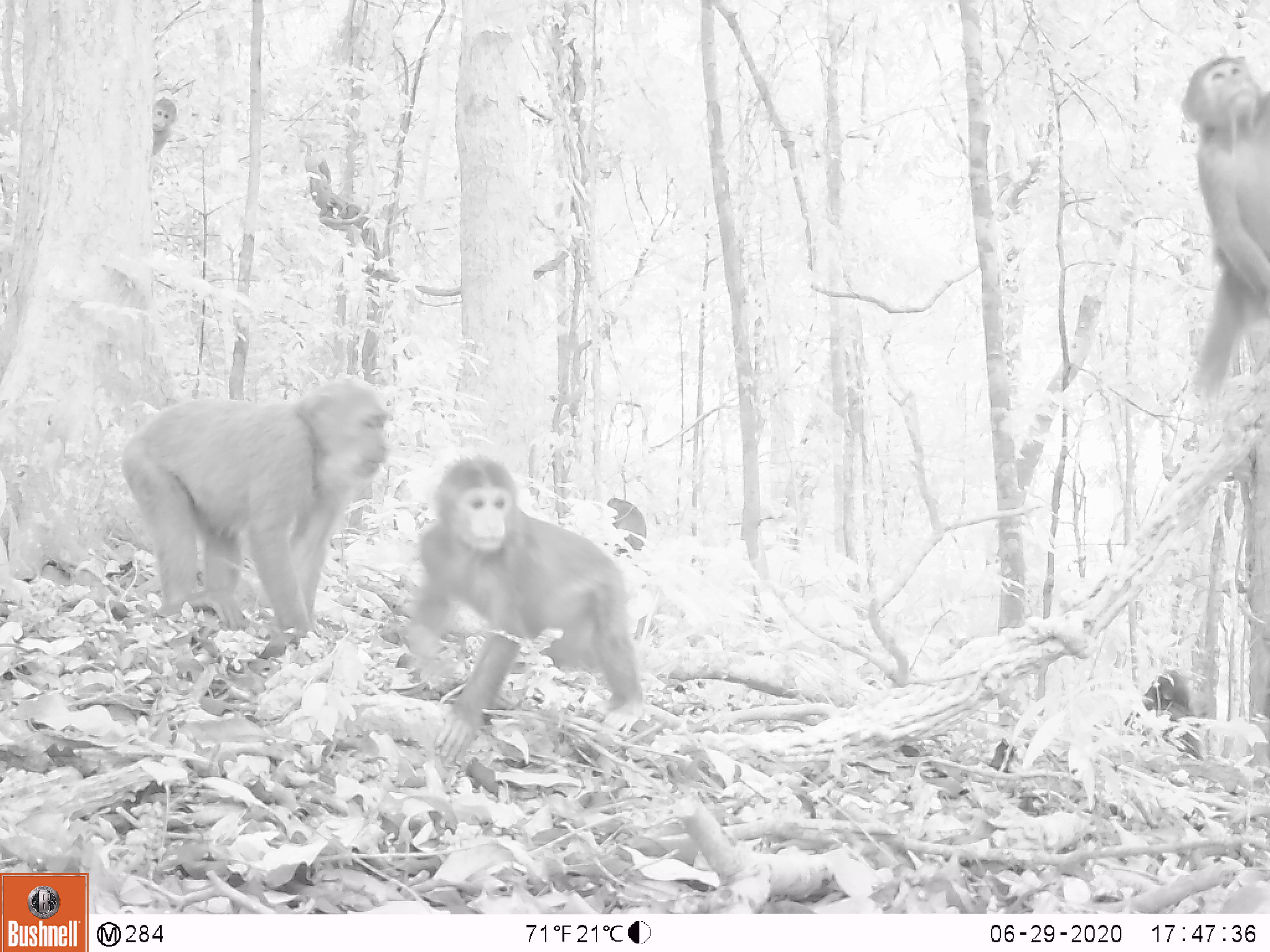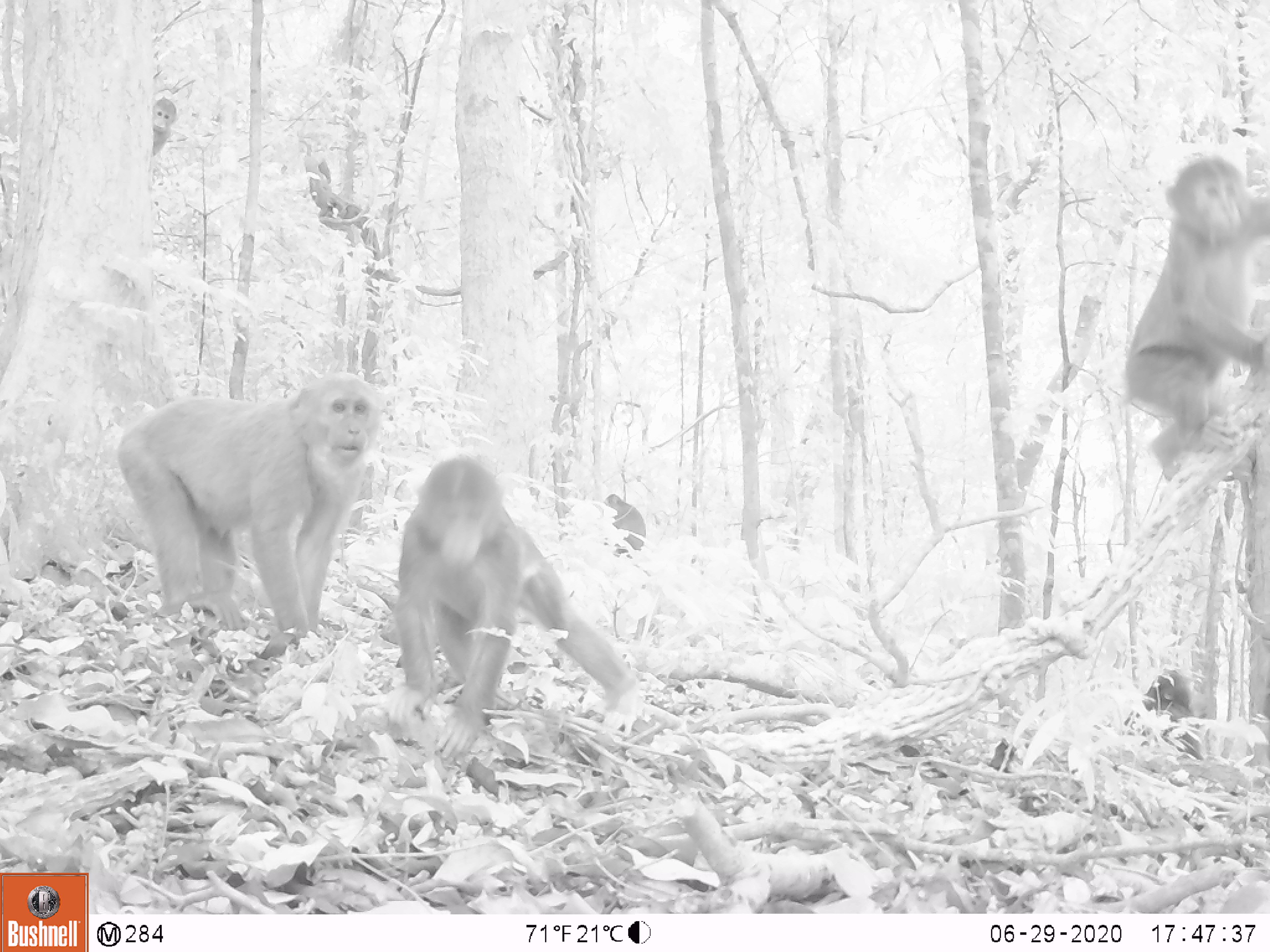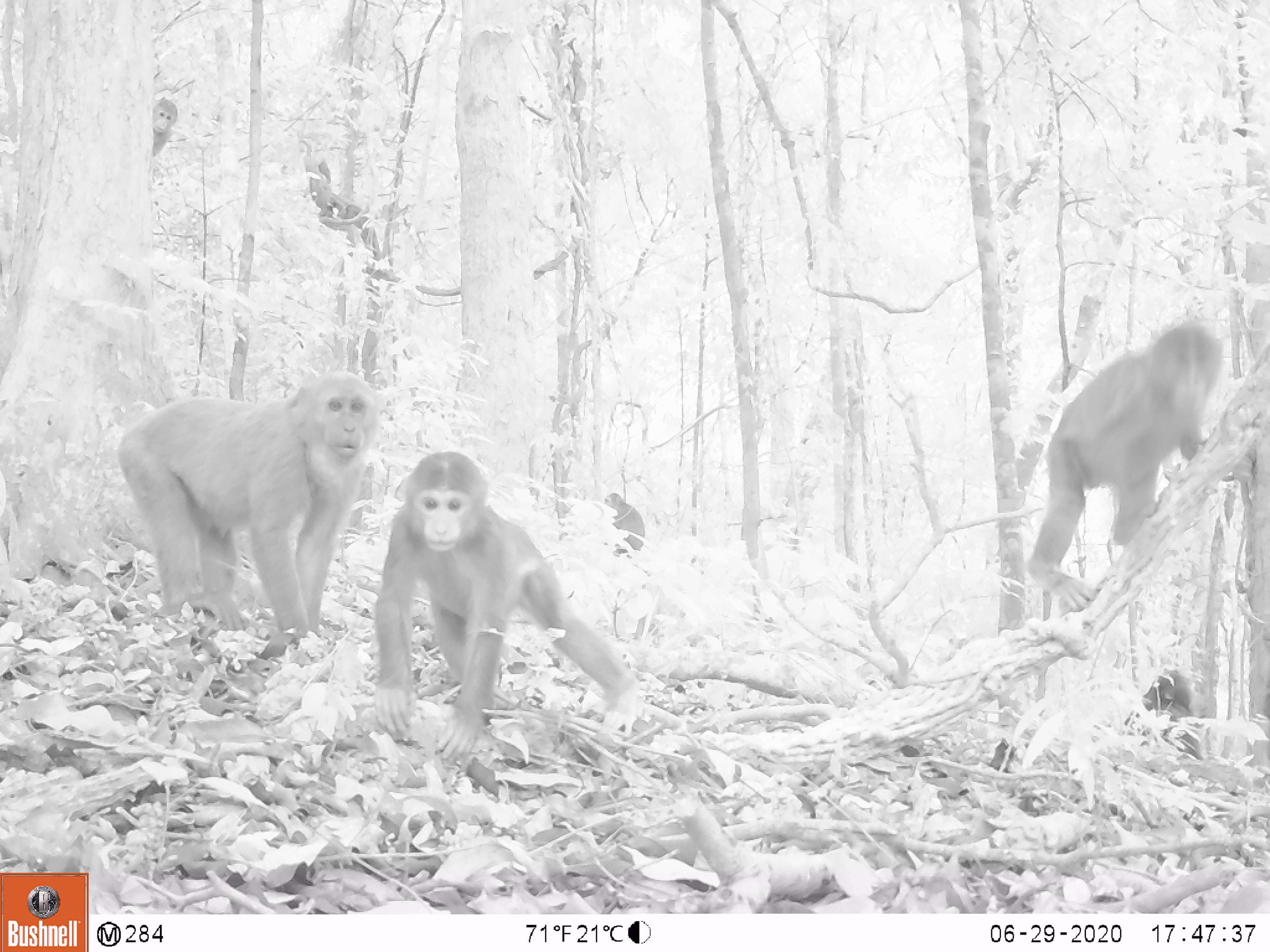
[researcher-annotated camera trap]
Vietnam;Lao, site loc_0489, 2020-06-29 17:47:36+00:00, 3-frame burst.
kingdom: Animalia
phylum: Chordata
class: Mammalia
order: Primates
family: Cercopithecidae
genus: Macaca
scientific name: Macaca arctoides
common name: stump-tailed macaque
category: stump tailed macaque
Stump tailed macaque (stump-tailed macaque) (Macaca arctoides). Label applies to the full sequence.